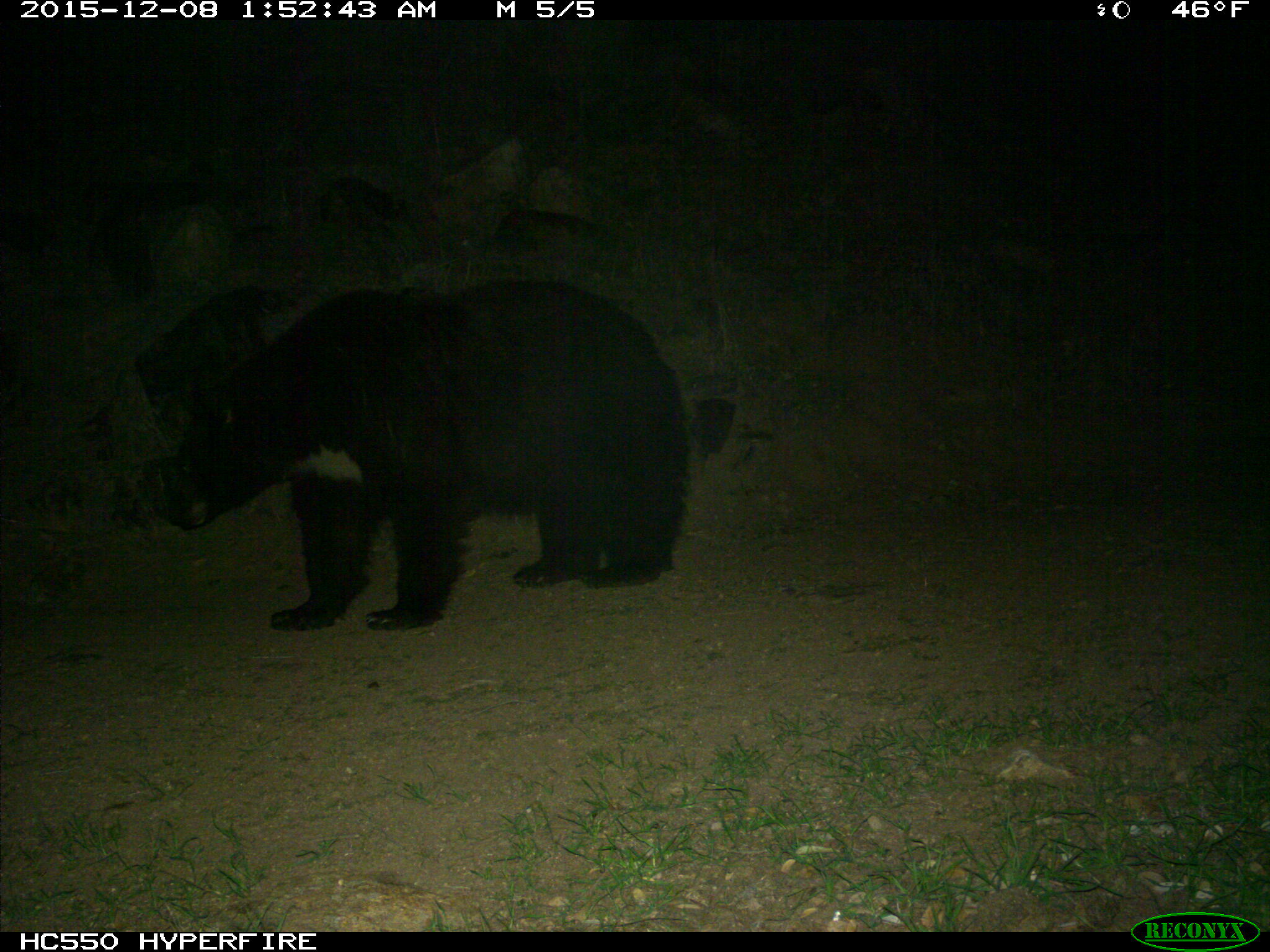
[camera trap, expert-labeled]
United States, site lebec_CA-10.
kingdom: Animalia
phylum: Chordata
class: Mammalia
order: Carnivora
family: Ursidae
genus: Ursus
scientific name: Ursus americanus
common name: american black bear